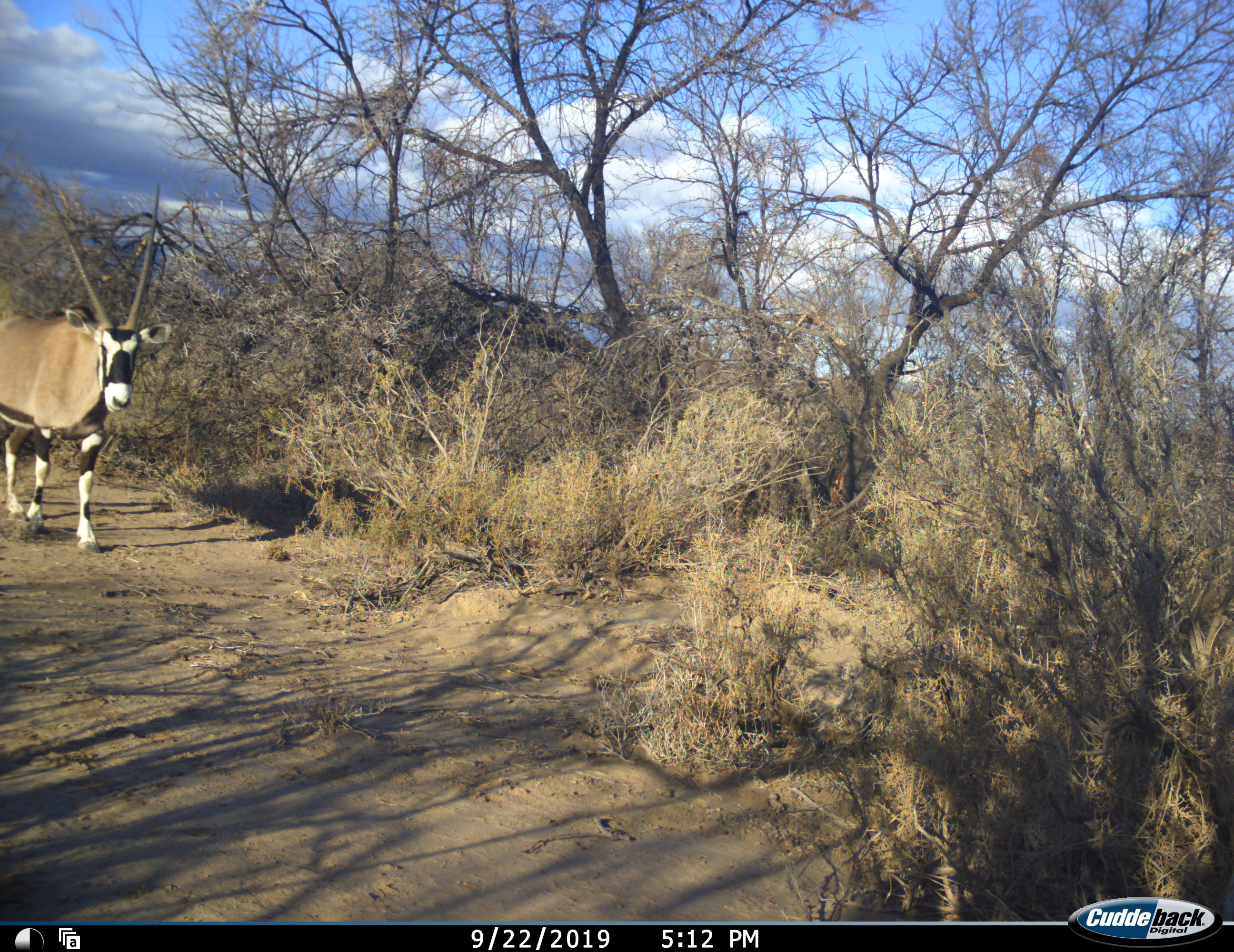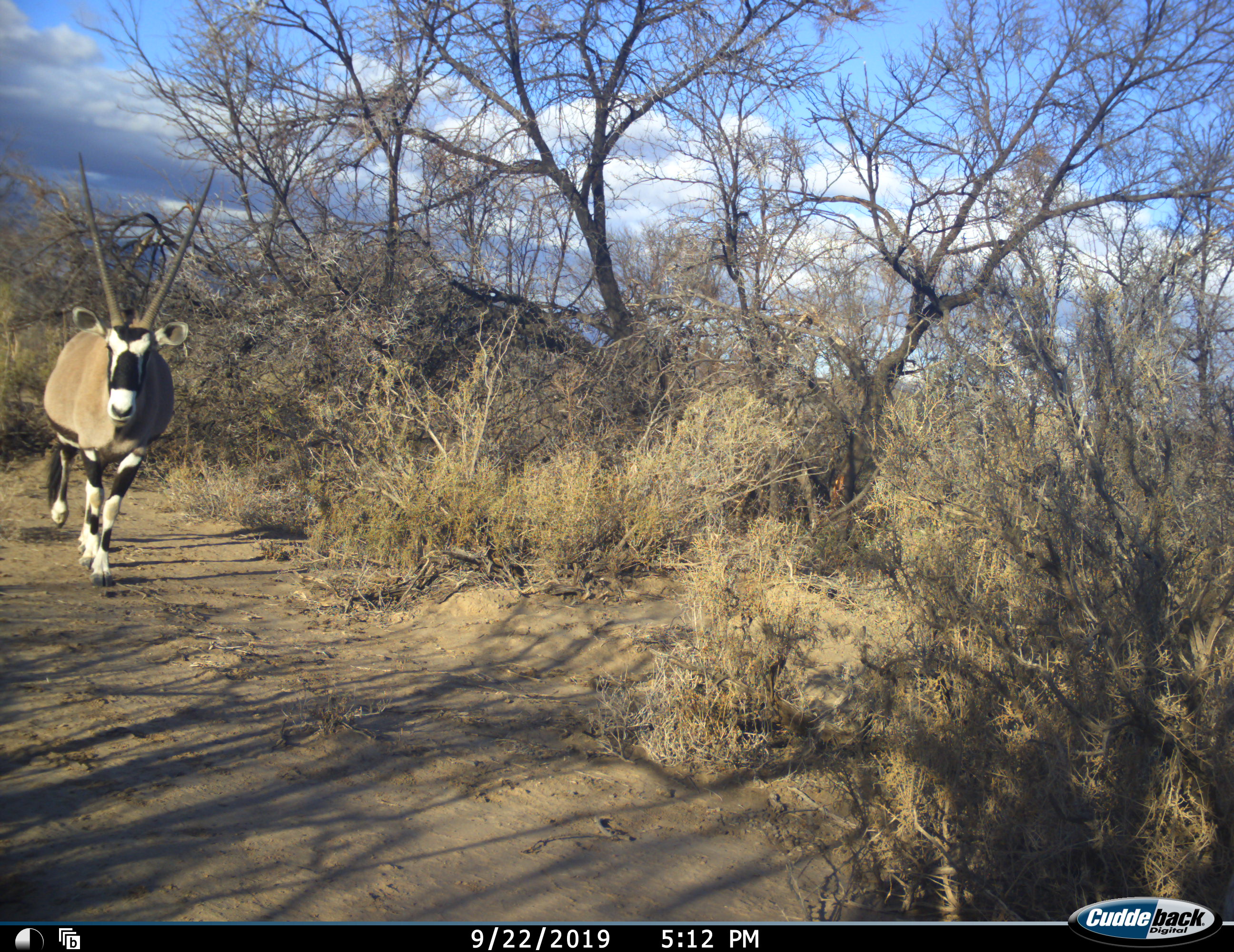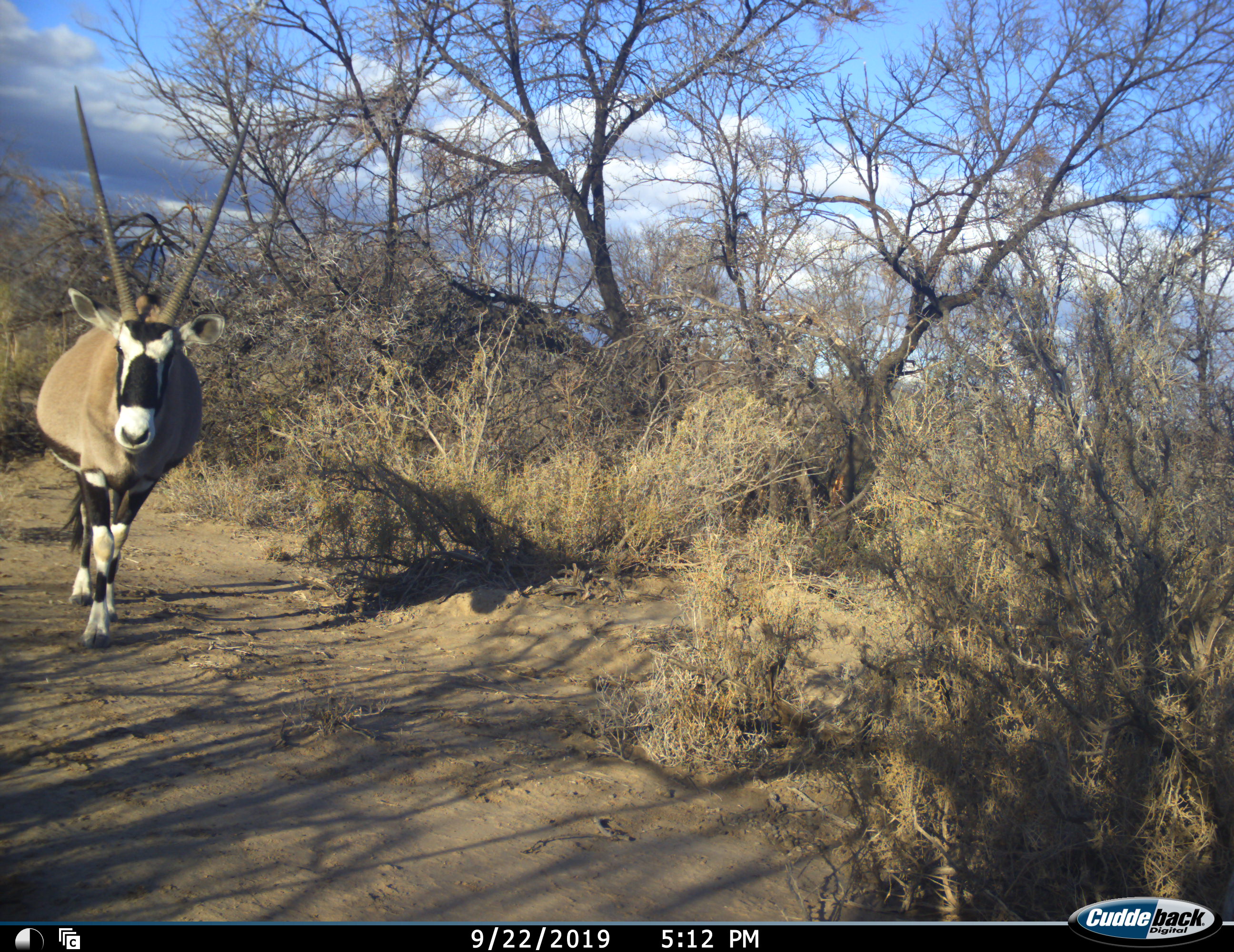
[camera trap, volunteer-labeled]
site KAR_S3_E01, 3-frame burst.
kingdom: Animalia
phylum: Chordata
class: Mammalia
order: Artiodactyla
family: Bovidae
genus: Oryx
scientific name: Oryx gazella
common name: gemsbok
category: oryx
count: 1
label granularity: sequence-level